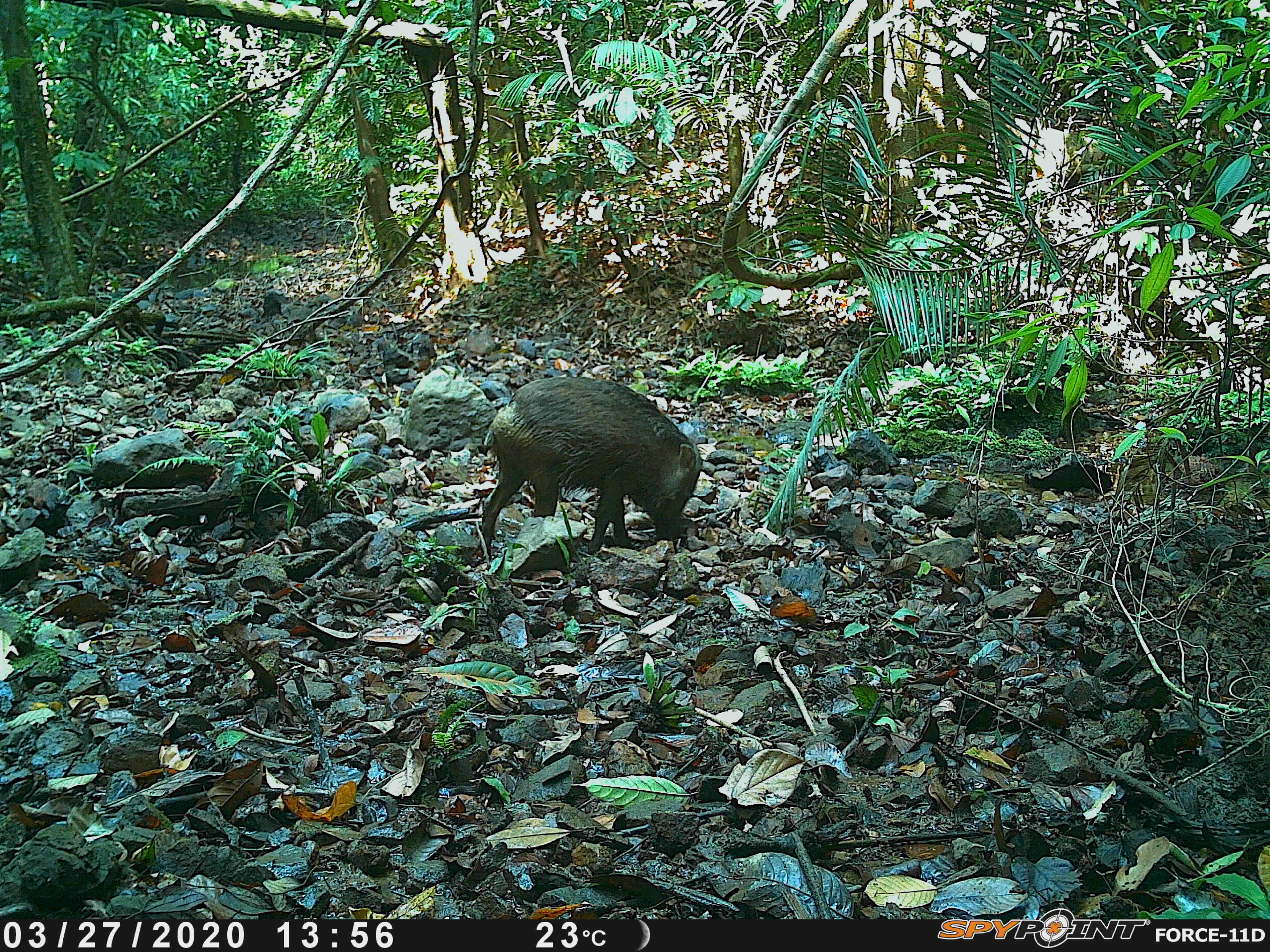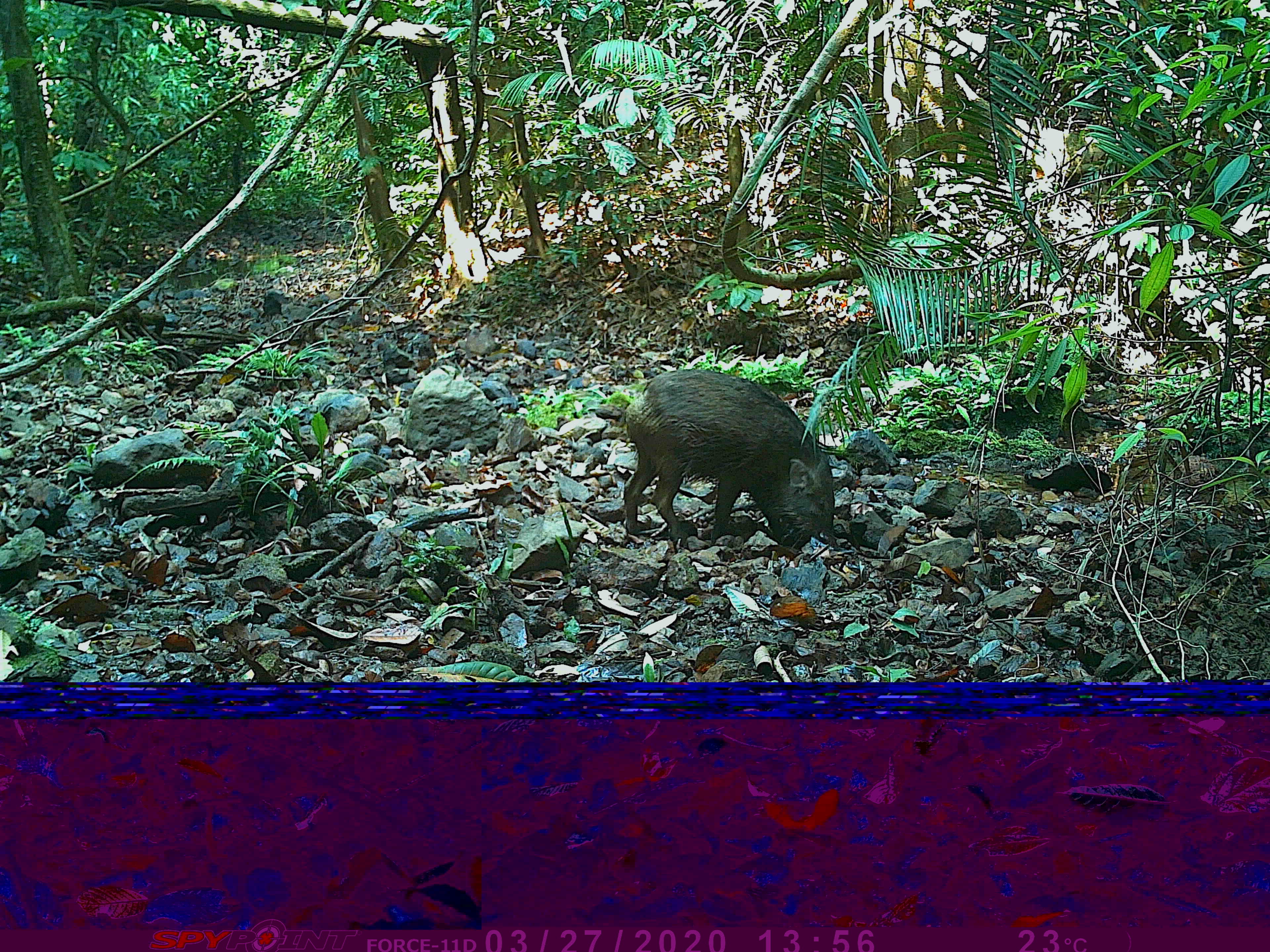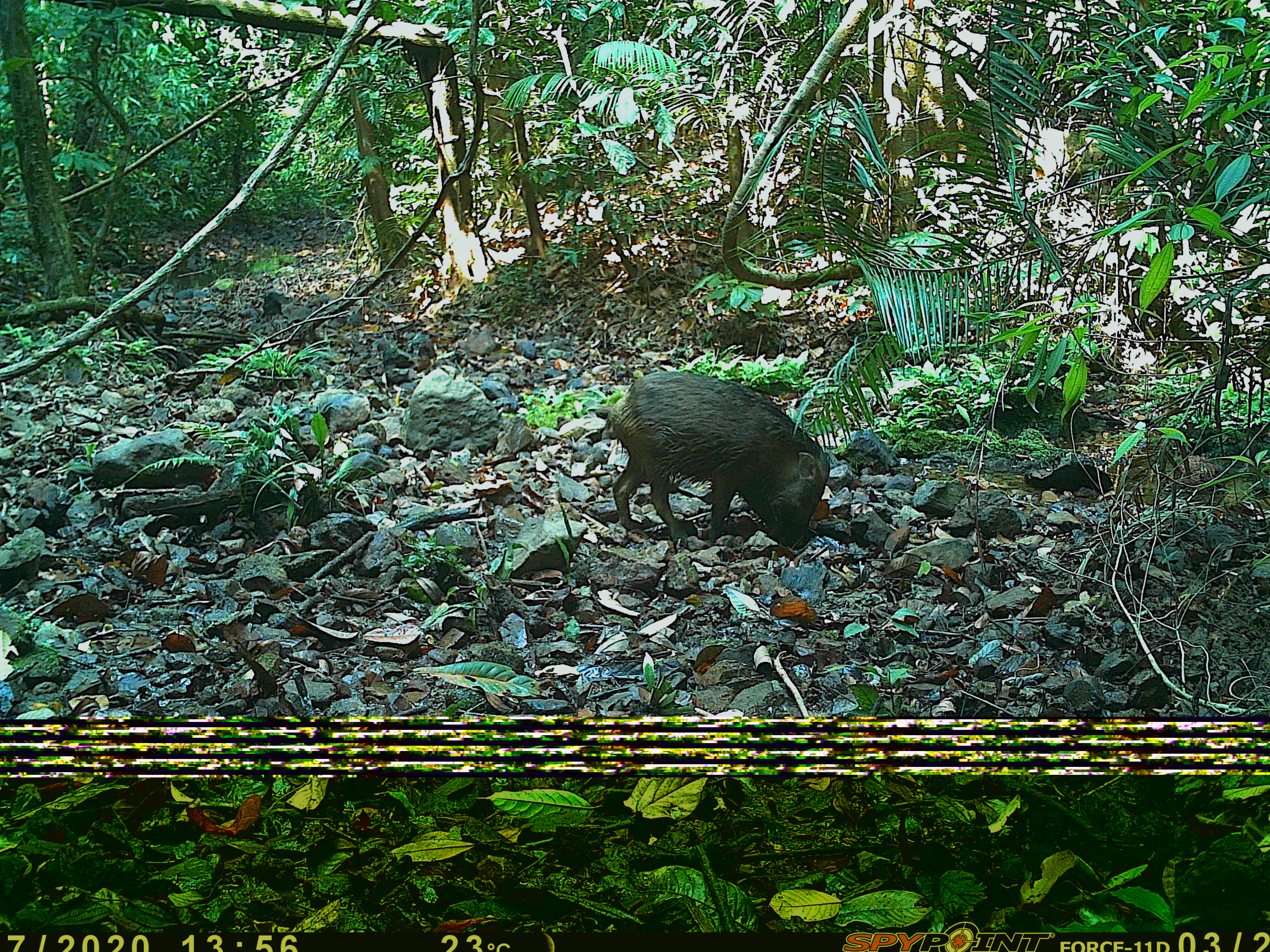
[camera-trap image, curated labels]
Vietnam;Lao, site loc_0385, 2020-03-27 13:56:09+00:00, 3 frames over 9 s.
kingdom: Animalia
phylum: Chordata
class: Mammalia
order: Artiodactyla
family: Suidae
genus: Sus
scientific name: Sus scrofa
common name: eurasian wild pig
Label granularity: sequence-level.